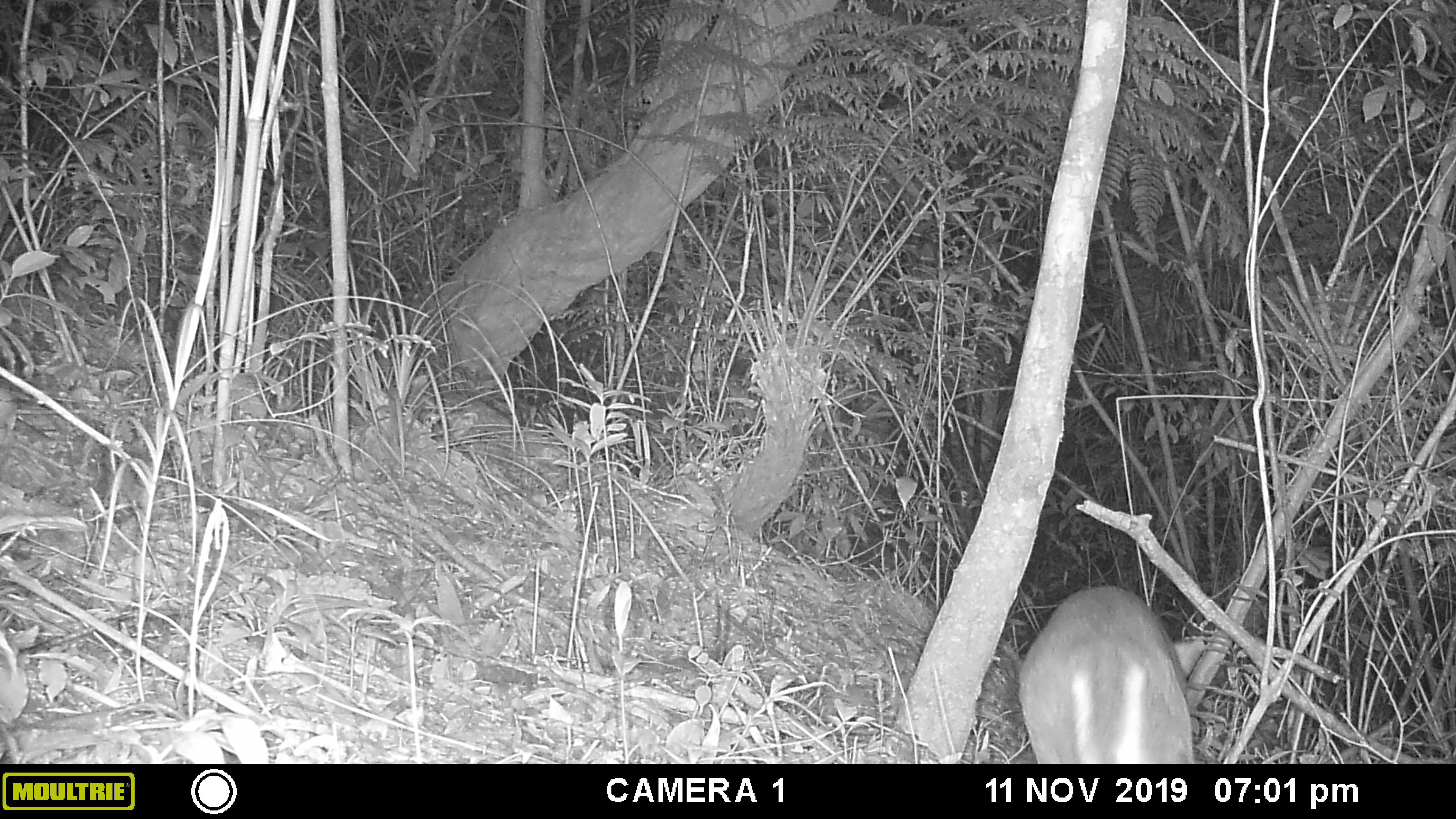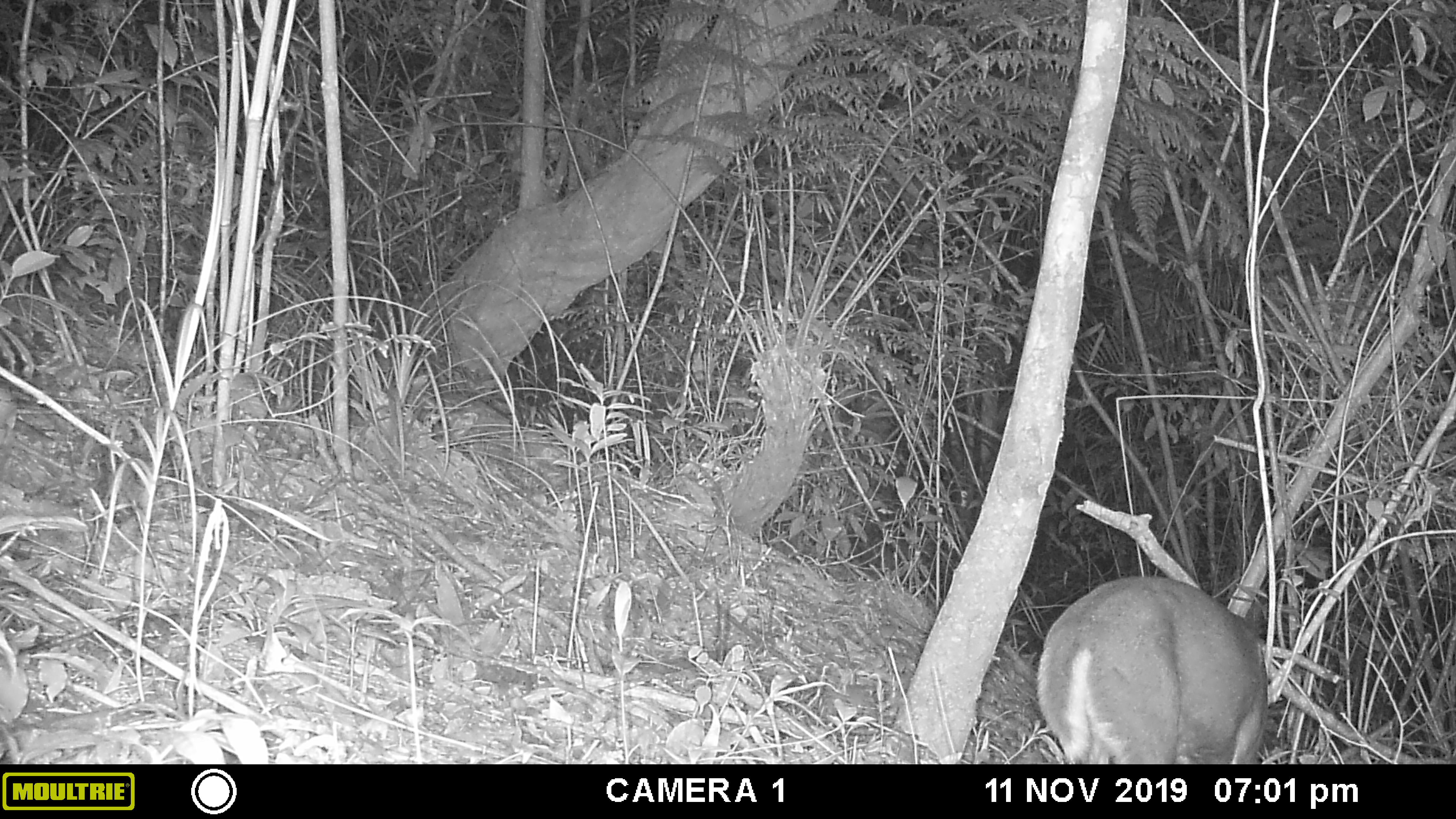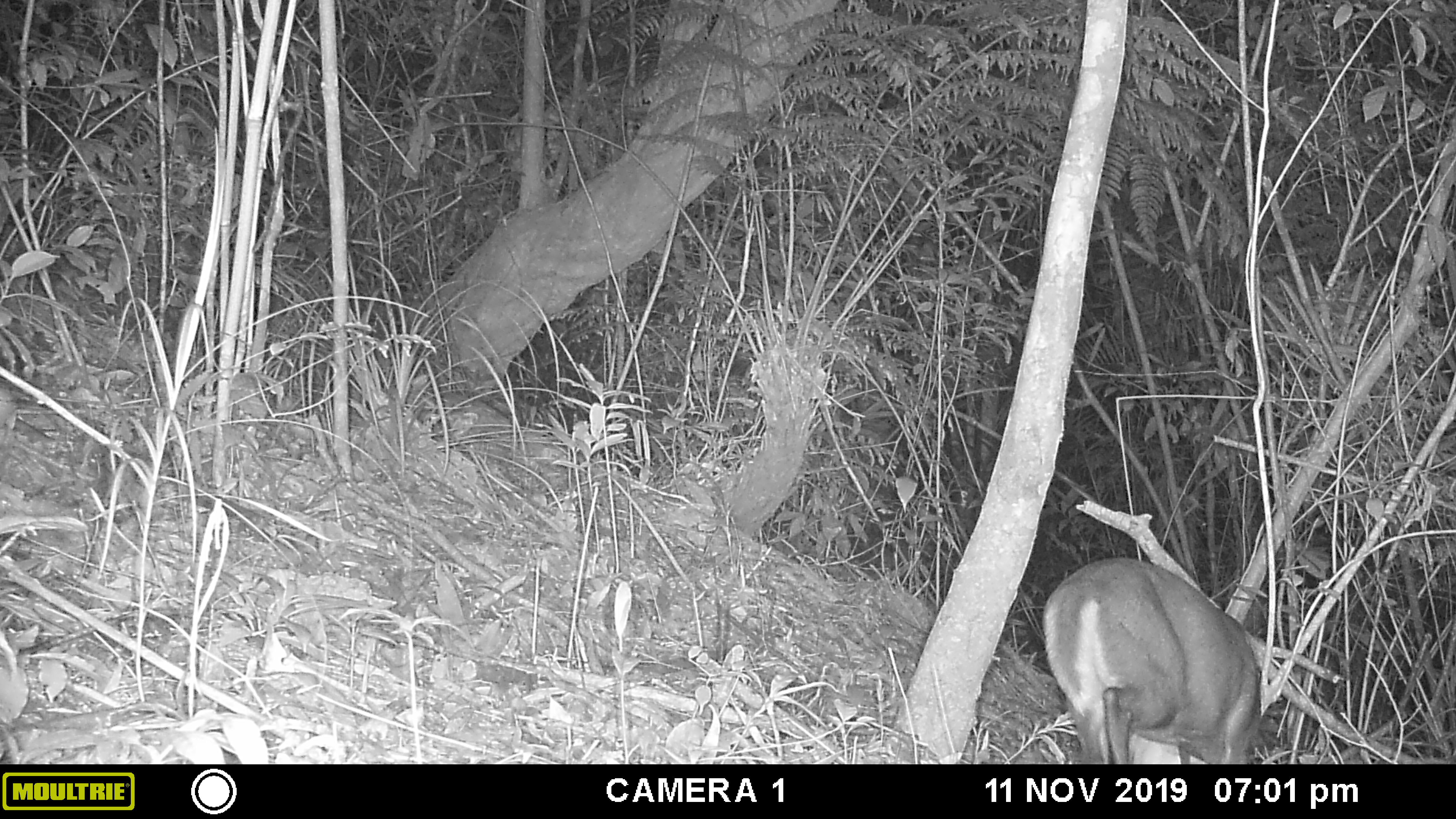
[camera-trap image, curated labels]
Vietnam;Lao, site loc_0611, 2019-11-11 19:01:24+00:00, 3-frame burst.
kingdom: Animalia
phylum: Chordata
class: Mammalia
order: Artiodactyla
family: Cervidae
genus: Muntiacus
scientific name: Muntiacus rooseveltorum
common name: roosevelt's muntjac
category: roosevelts muntjac group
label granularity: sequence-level